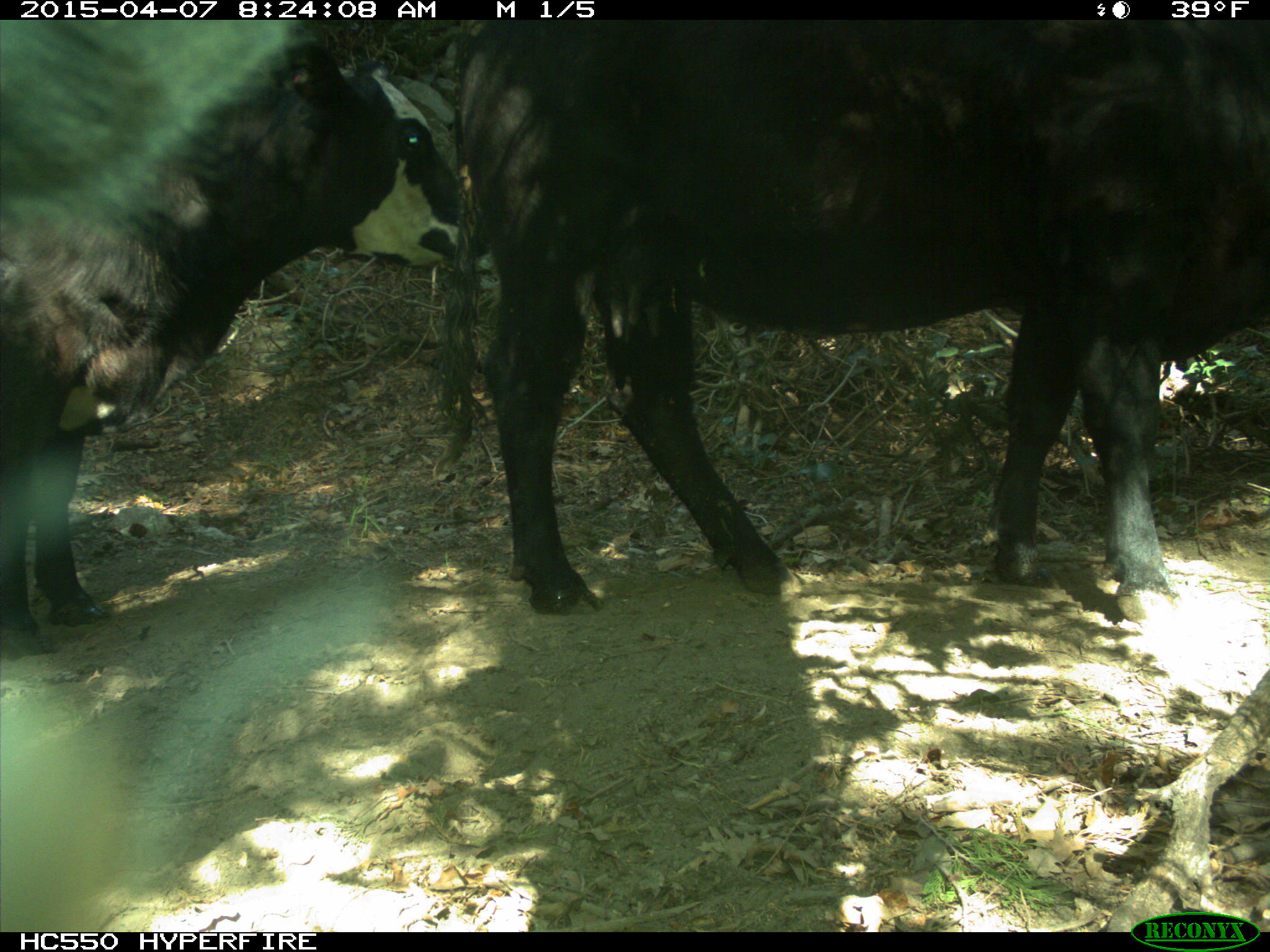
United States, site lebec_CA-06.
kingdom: Animalia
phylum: Chordata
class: Mammalia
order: Artiodactyla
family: Bovidae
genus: Bos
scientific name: Bos taurus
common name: domestic cow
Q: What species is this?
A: Bos taurus (domestic cow).